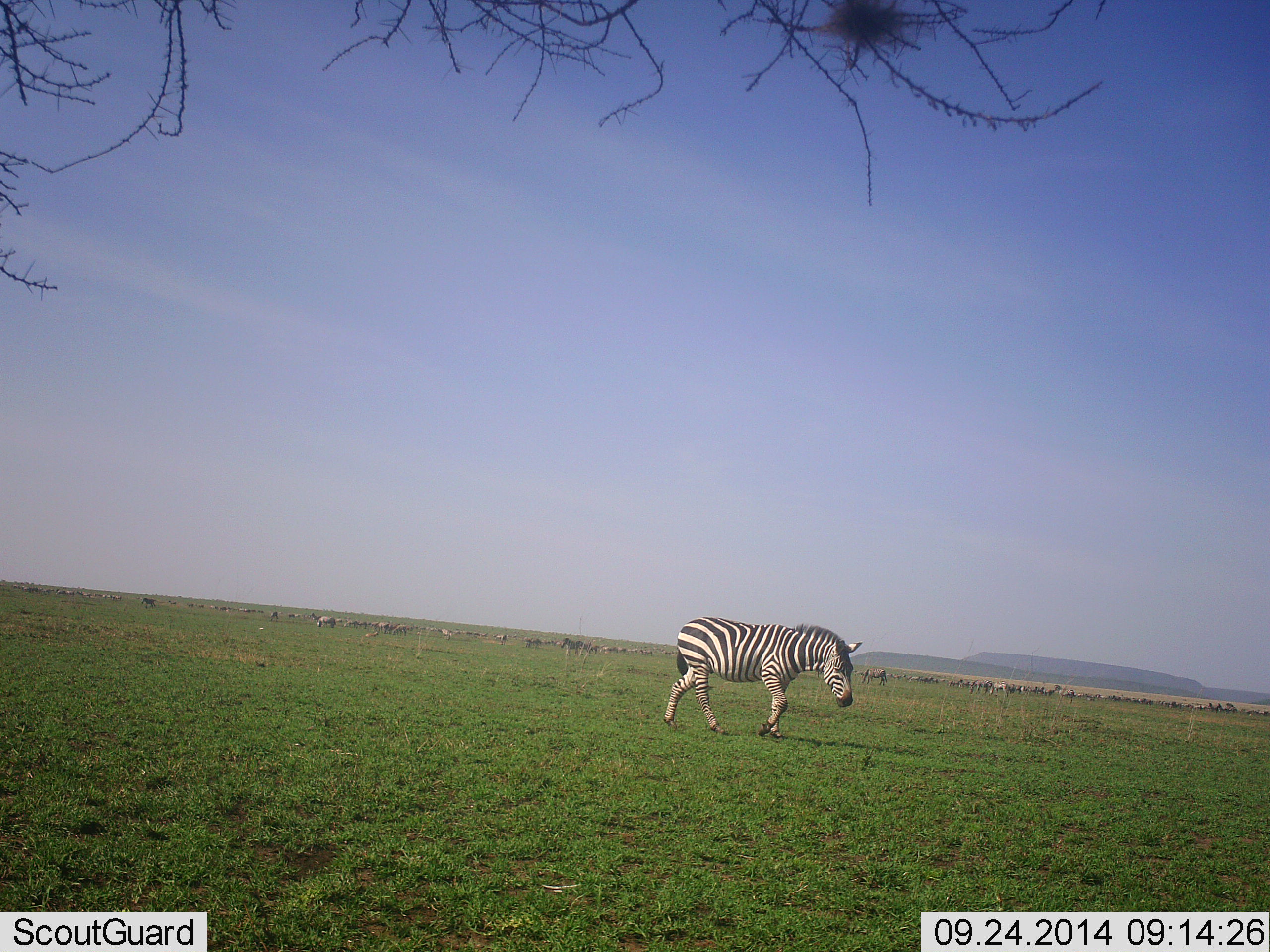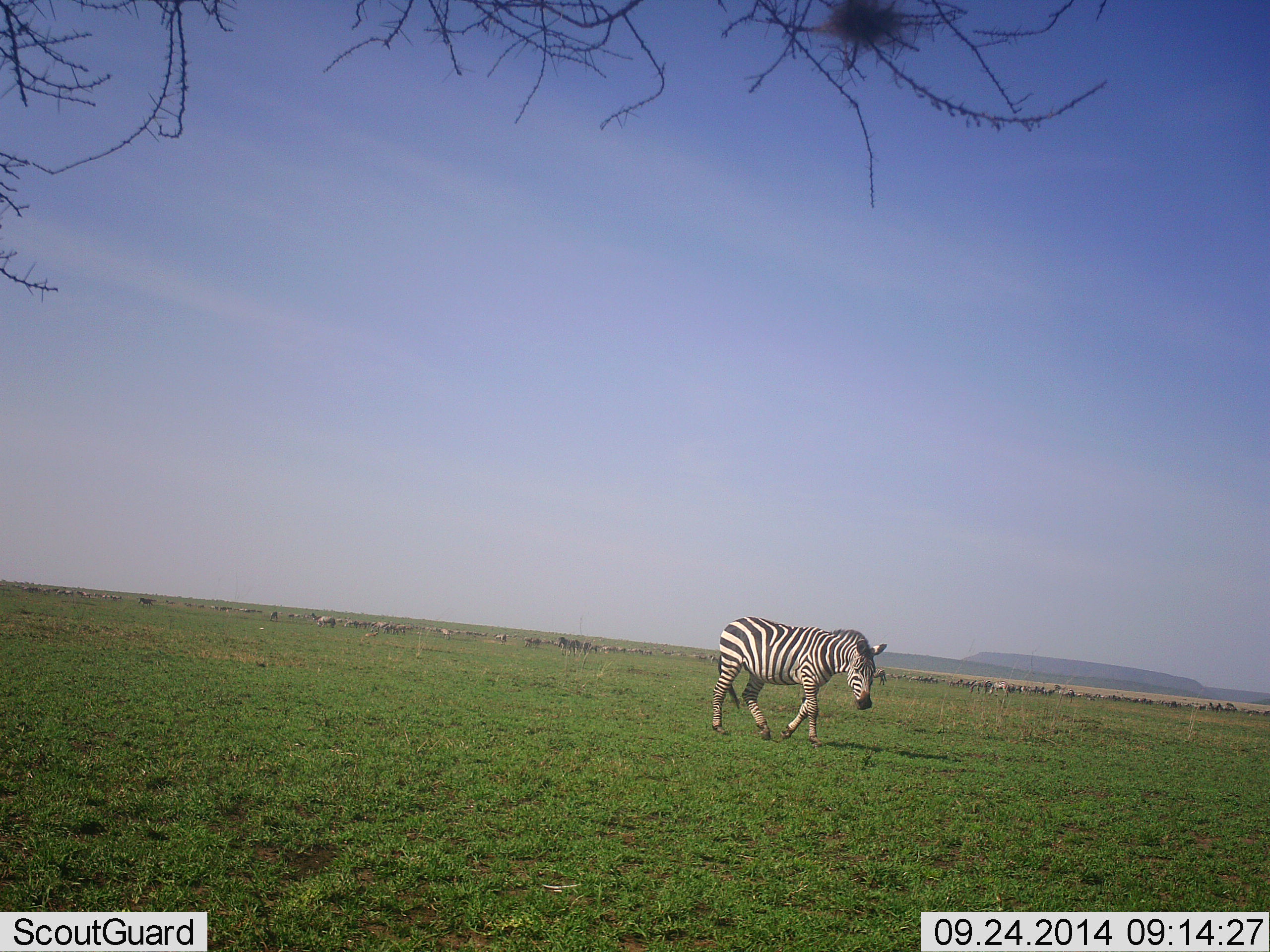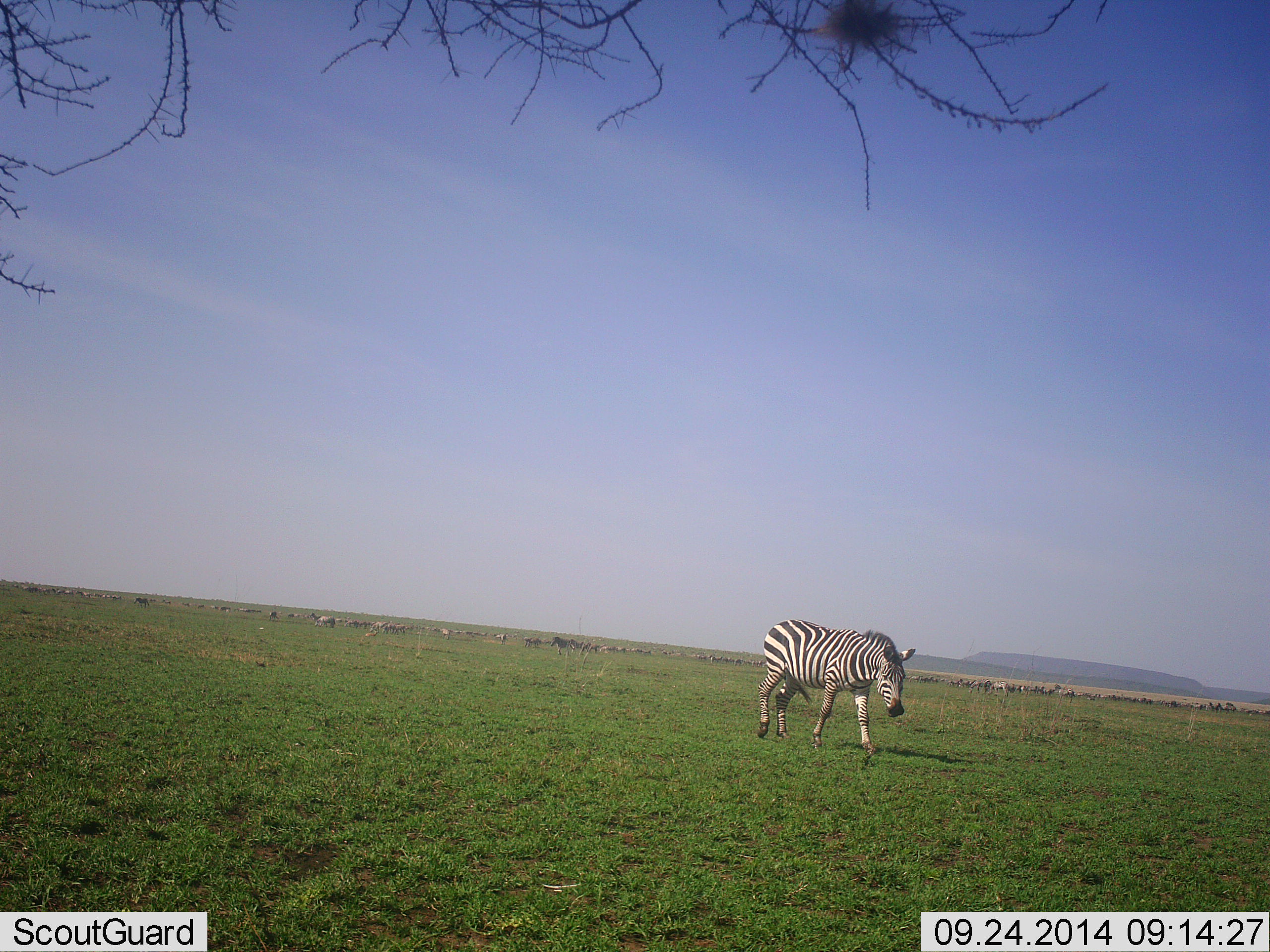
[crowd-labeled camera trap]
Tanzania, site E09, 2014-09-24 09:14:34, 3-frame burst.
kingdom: Animalia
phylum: Chordata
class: Mammalia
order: Perissodactyla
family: Equidae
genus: Equus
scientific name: Equus quagga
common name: plains zebra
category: zebra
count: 6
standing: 36%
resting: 7%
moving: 93%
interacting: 0%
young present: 0%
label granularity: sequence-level